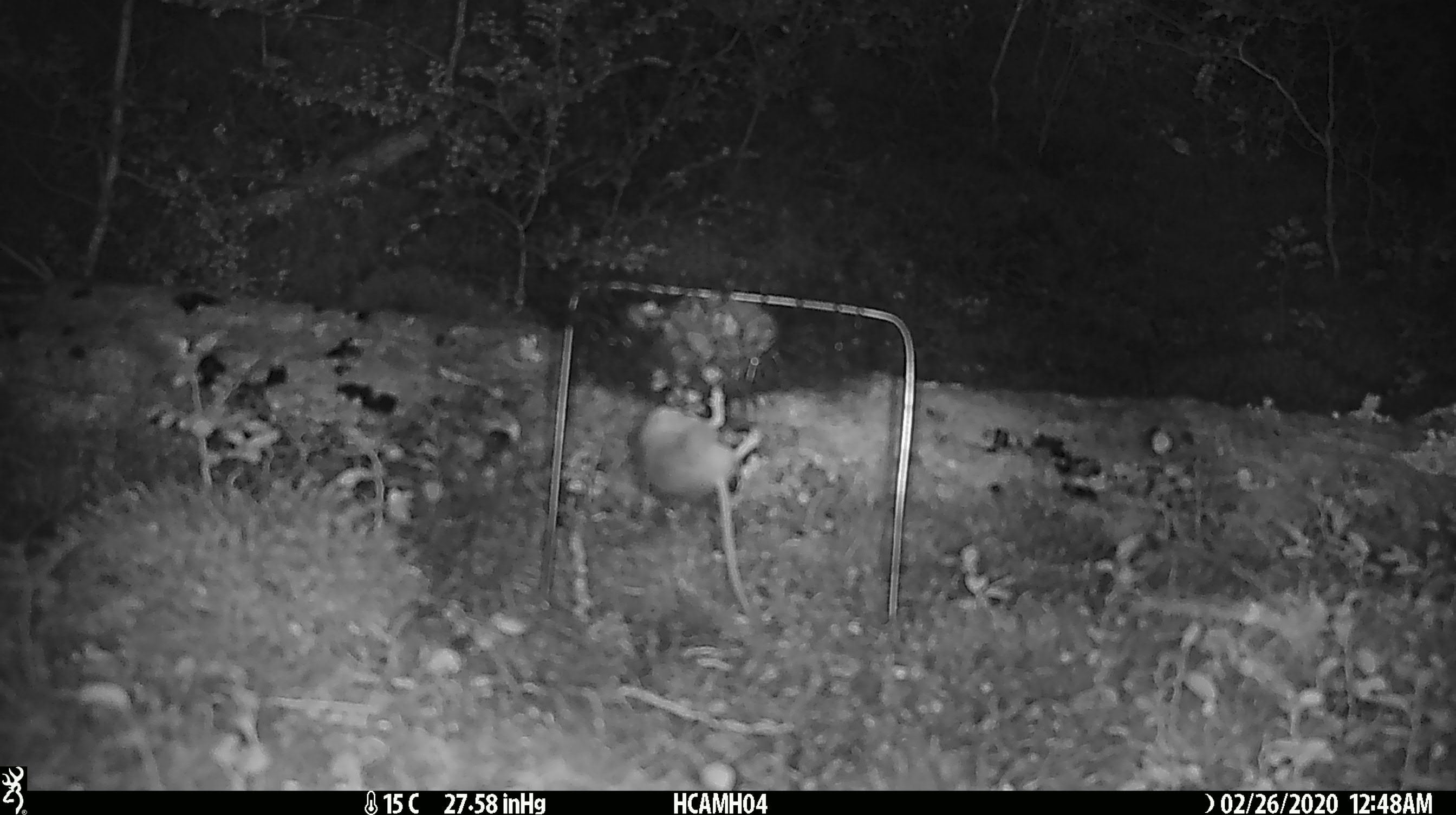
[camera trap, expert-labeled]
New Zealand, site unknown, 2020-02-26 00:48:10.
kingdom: Animalia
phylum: Chordata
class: Mammalia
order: Rodentia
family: Muridae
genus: Mus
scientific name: Mus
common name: mouse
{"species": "mouse (Mus)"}